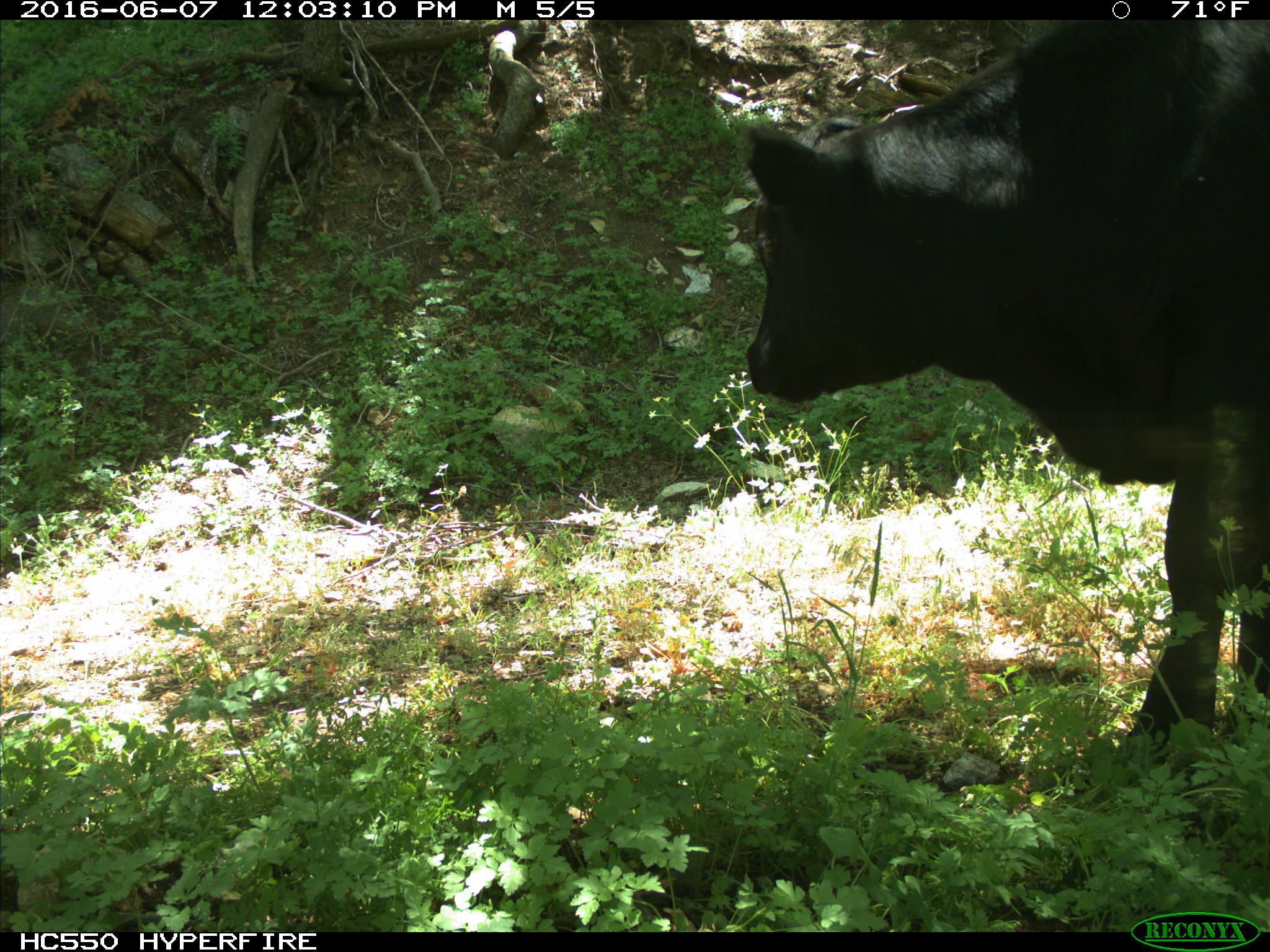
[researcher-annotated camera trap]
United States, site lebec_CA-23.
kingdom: Animalia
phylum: Chordata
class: Mammalia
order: Artiodactyla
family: Bovidae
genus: Bos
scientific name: Bos taurus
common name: domestic cow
Bos taurus (domestic cow).